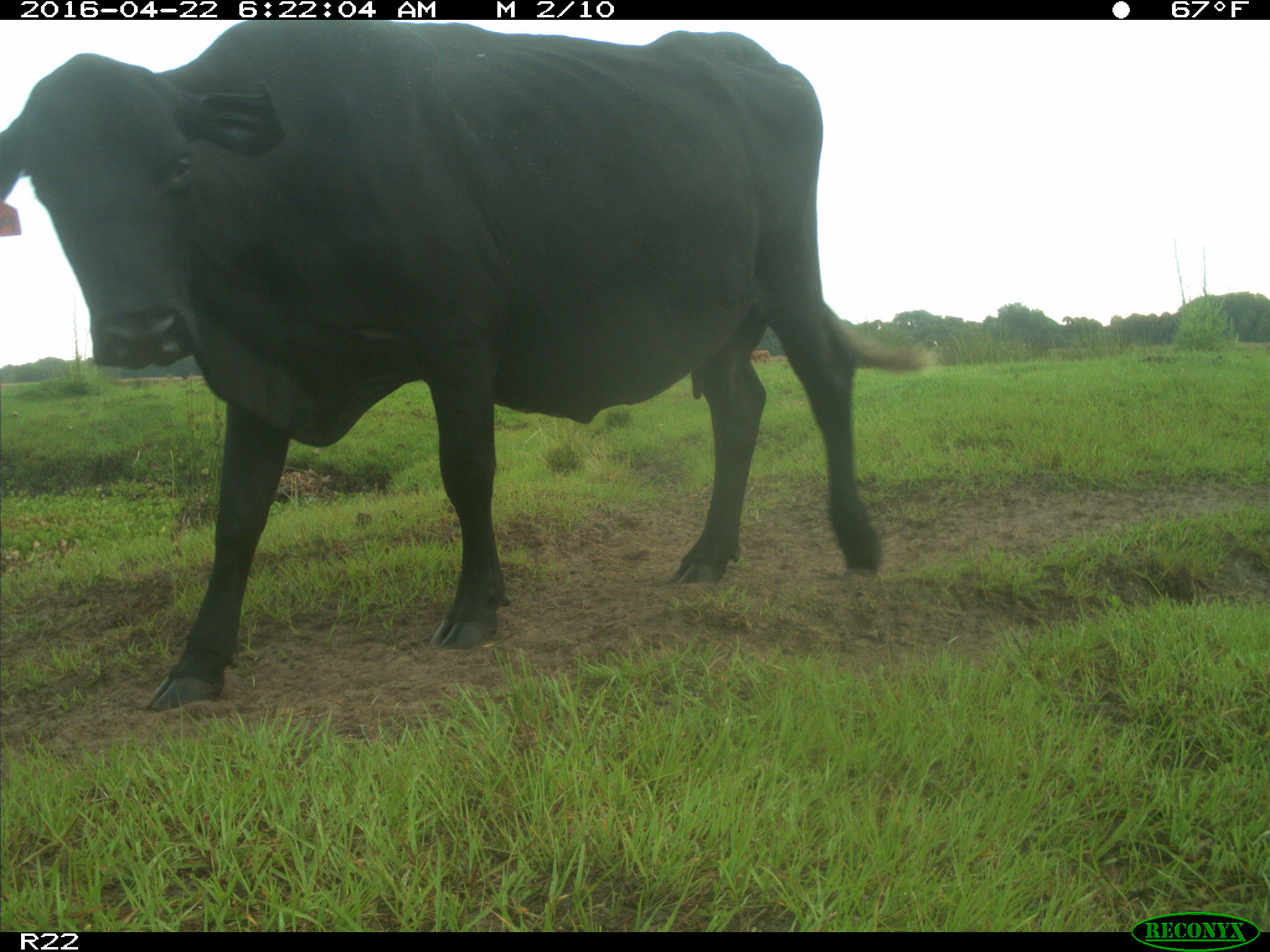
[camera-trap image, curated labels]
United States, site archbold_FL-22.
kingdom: Animalia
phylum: Chordata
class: Mammalia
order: Artiodactyla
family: Bovidae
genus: Bos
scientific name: Bos taurus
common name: domestic cow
Bos taurus (domestic cow).